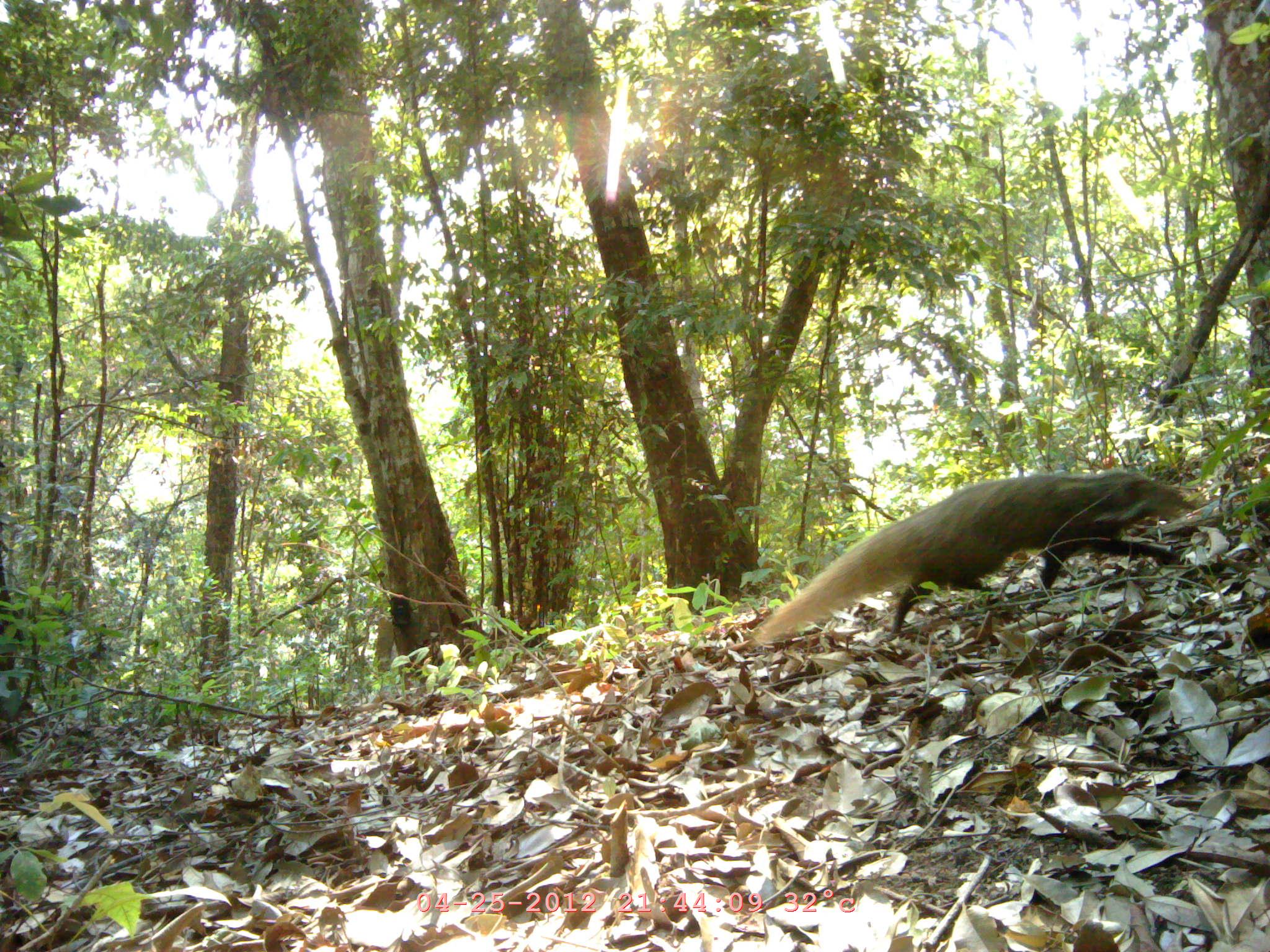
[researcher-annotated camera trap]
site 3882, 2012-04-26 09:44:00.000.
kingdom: Animalia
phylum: Chordata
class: Mammalia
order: Carnivora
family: Herpestidae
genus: Urva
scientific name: Urva urva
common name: crab-eating mongoose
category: herpestes urva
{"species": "herpestes urva (crab-eating mongoose) (Urva urva)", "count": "1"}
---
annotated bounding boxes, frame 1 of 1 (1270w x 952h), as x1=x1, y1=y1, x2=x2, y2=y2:
herpestes urva: x1=755, y1=471, x2=1197, y2=643